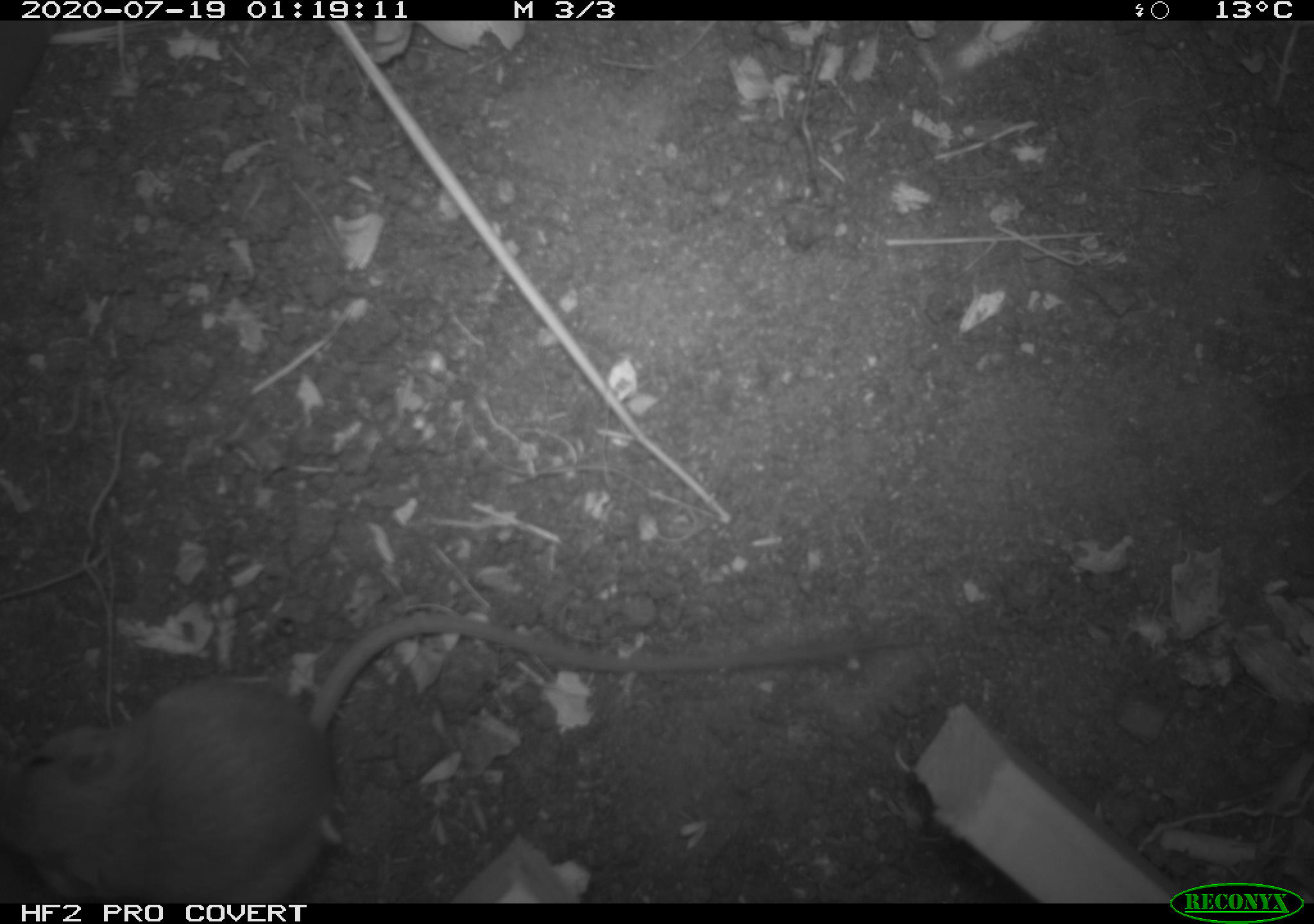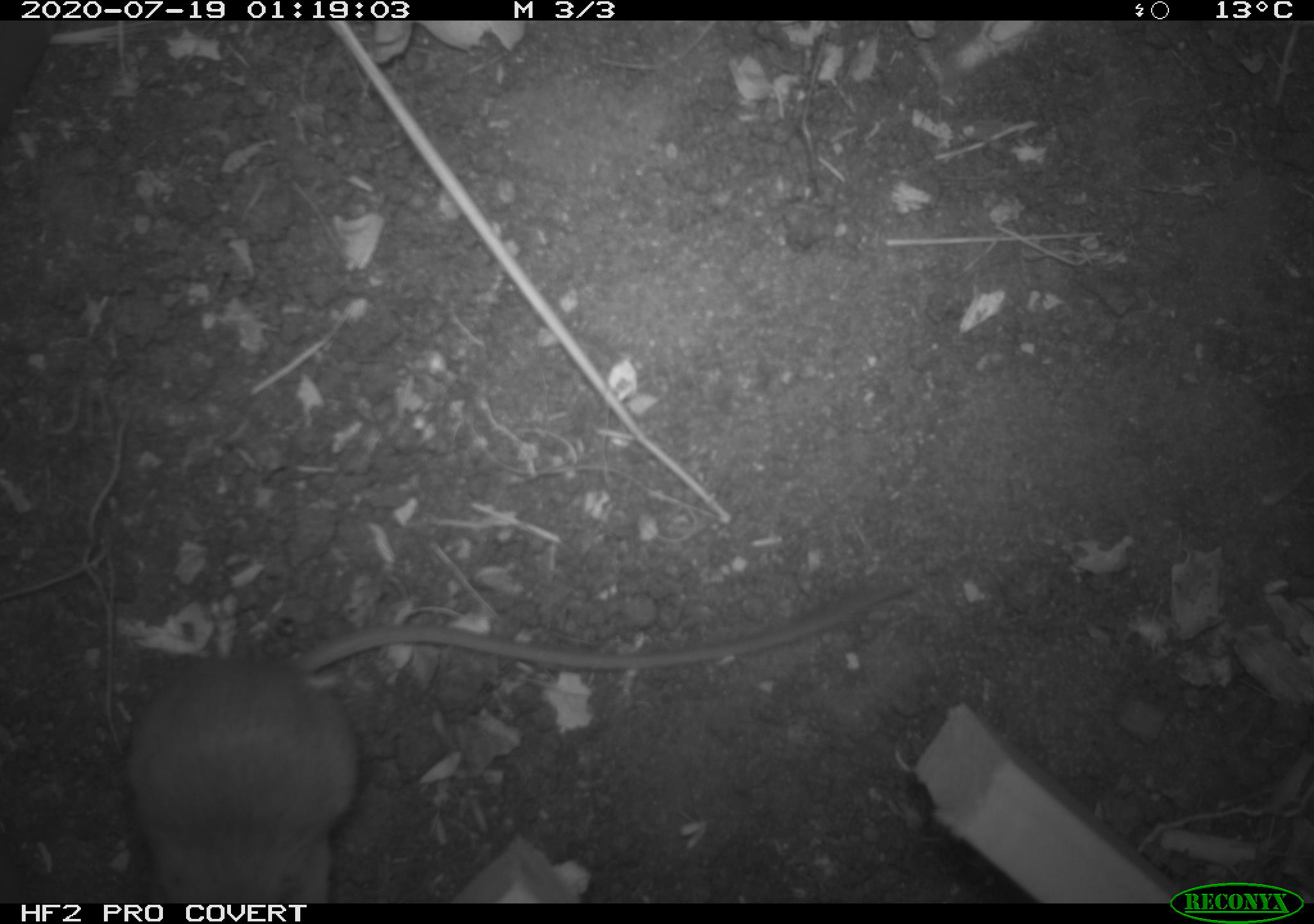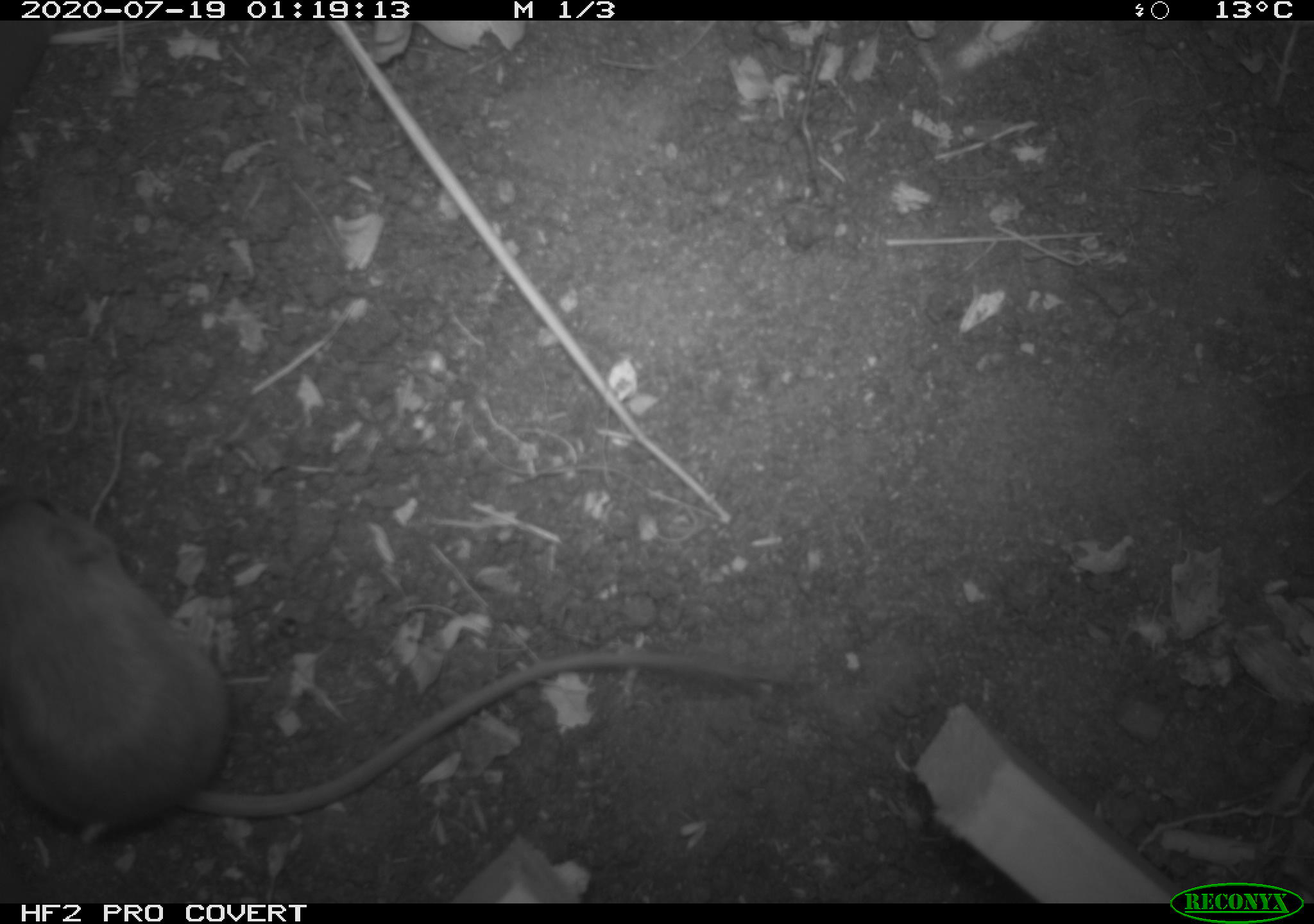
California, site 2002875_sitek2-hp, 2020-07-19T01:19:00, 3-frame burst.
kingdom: Animalia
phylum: Chordata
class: Mammalia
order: Rodentia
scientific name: Rodentia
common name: rodent